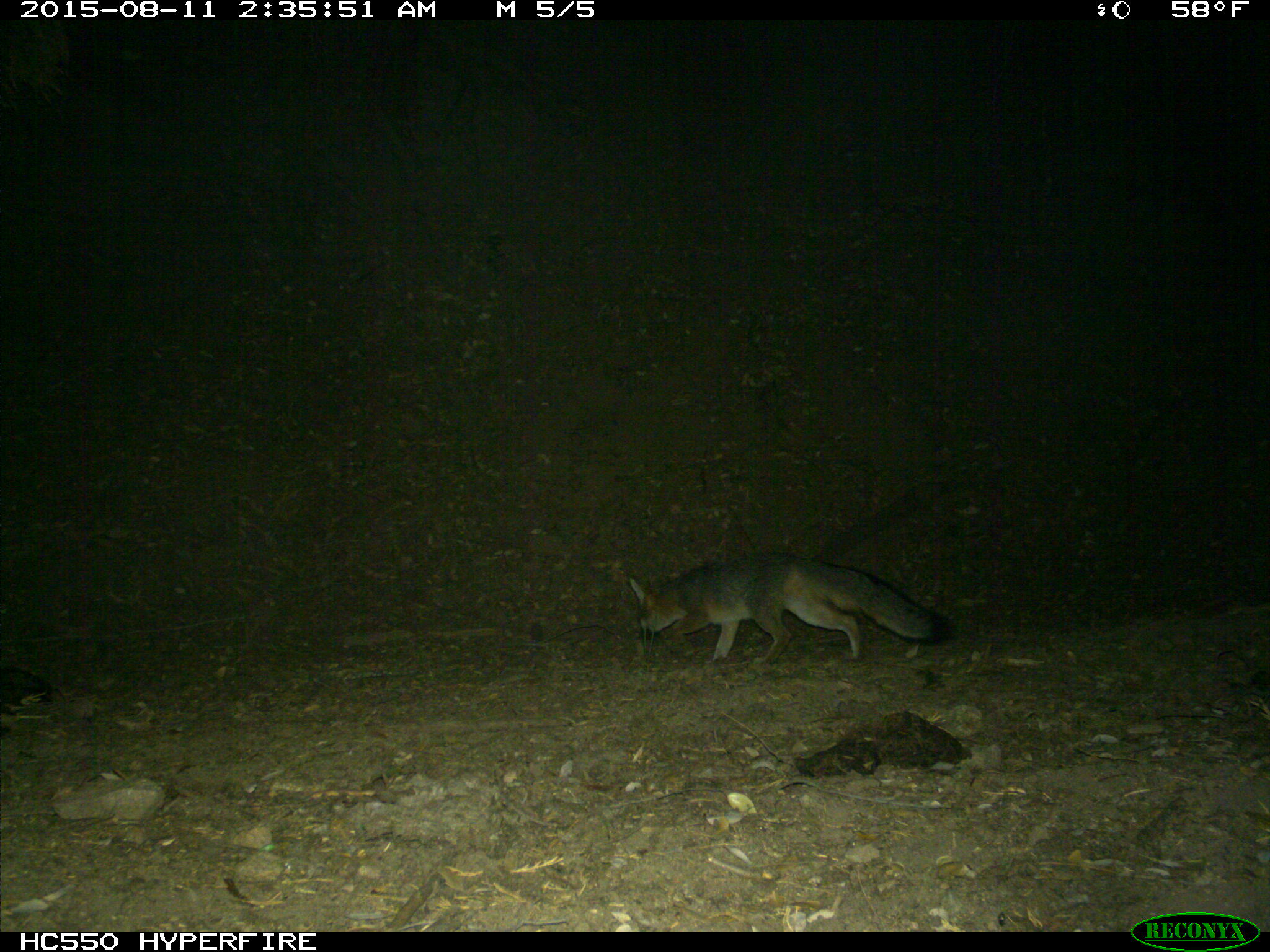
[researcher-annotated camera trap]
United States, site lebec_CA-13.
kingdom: Animalia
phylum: Chordata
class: Mammalia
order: Carnivora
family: Canidae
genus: Urocyon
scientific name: Urocyon cinereoargenteus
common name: gray fox